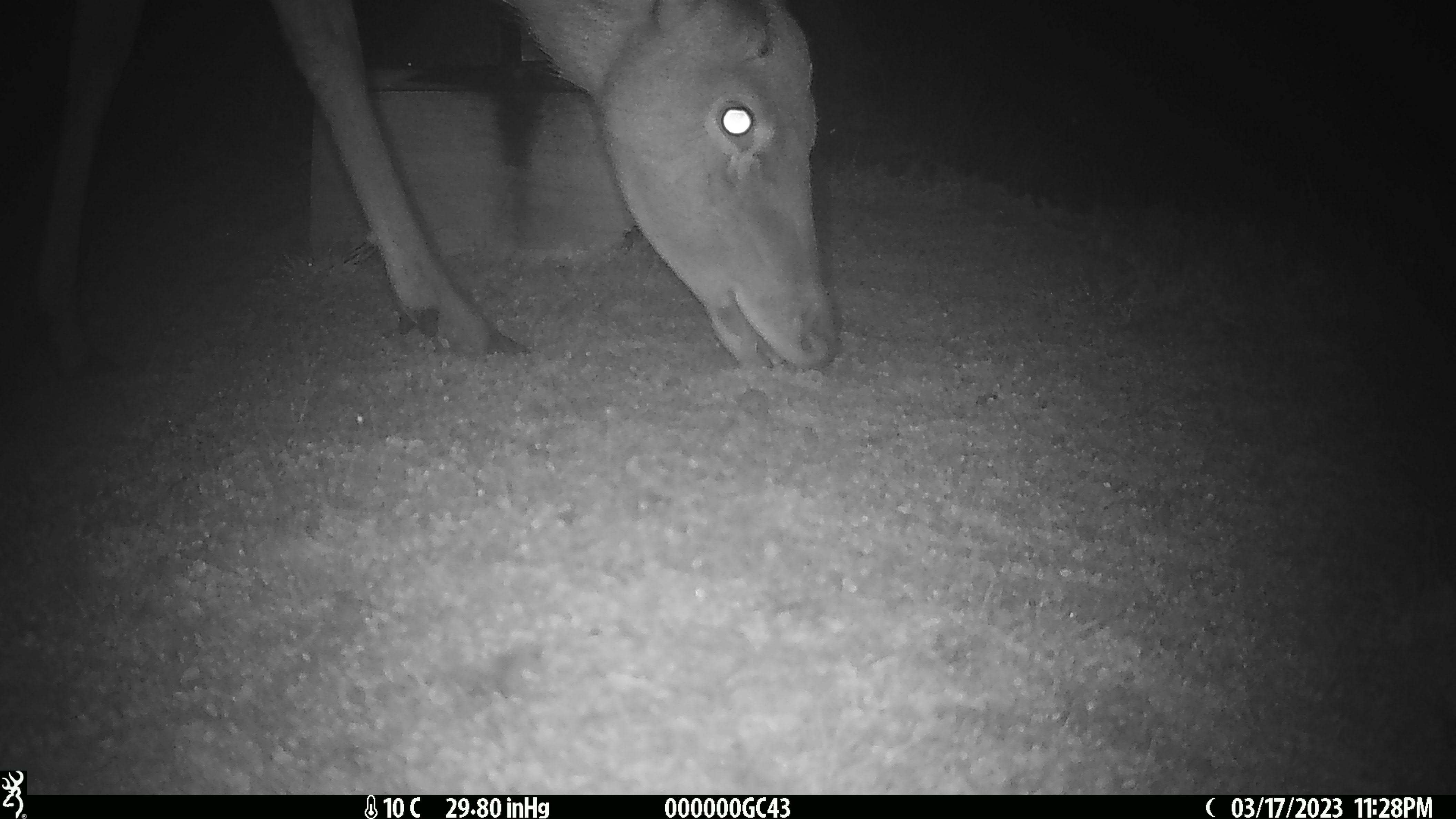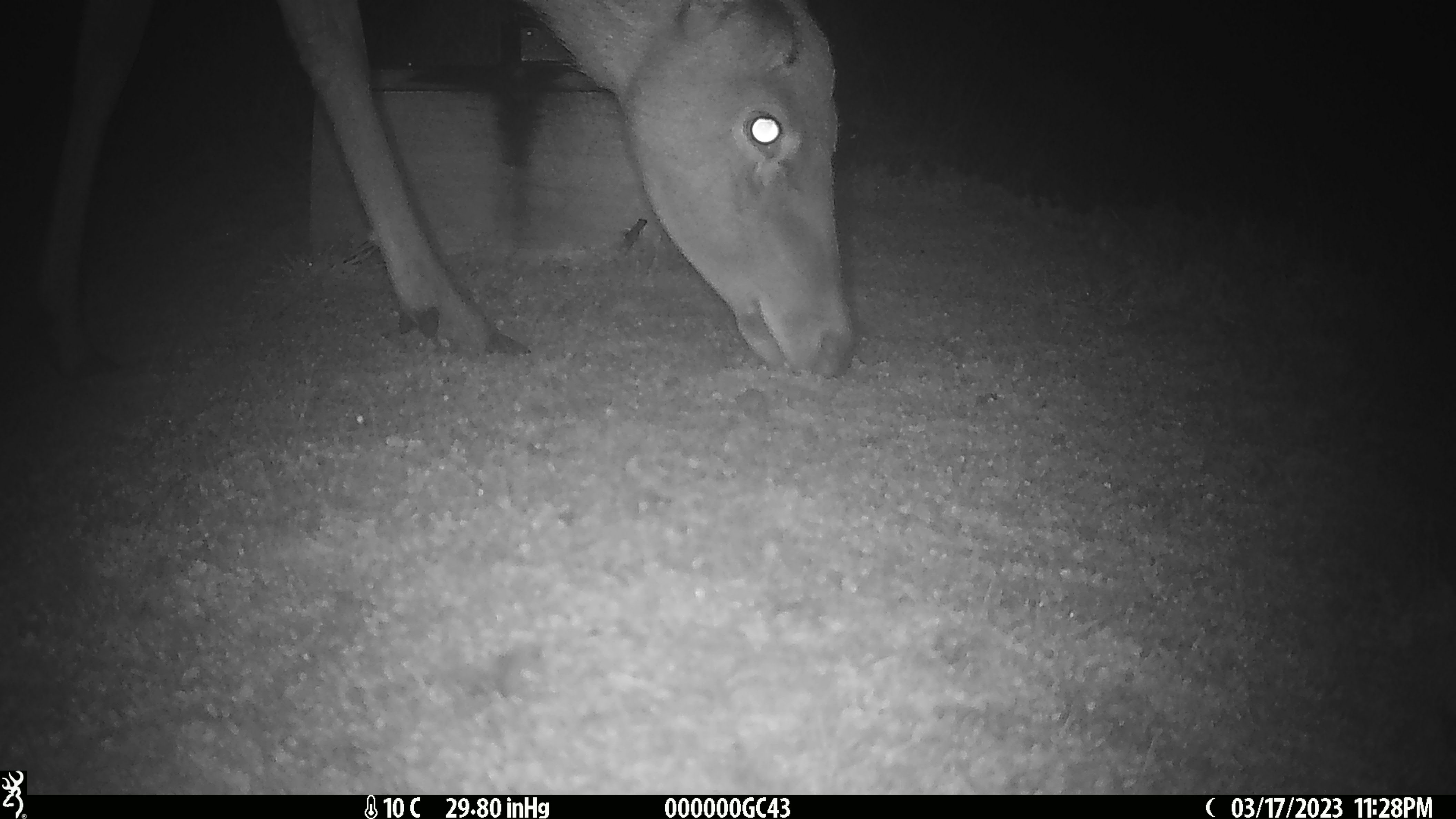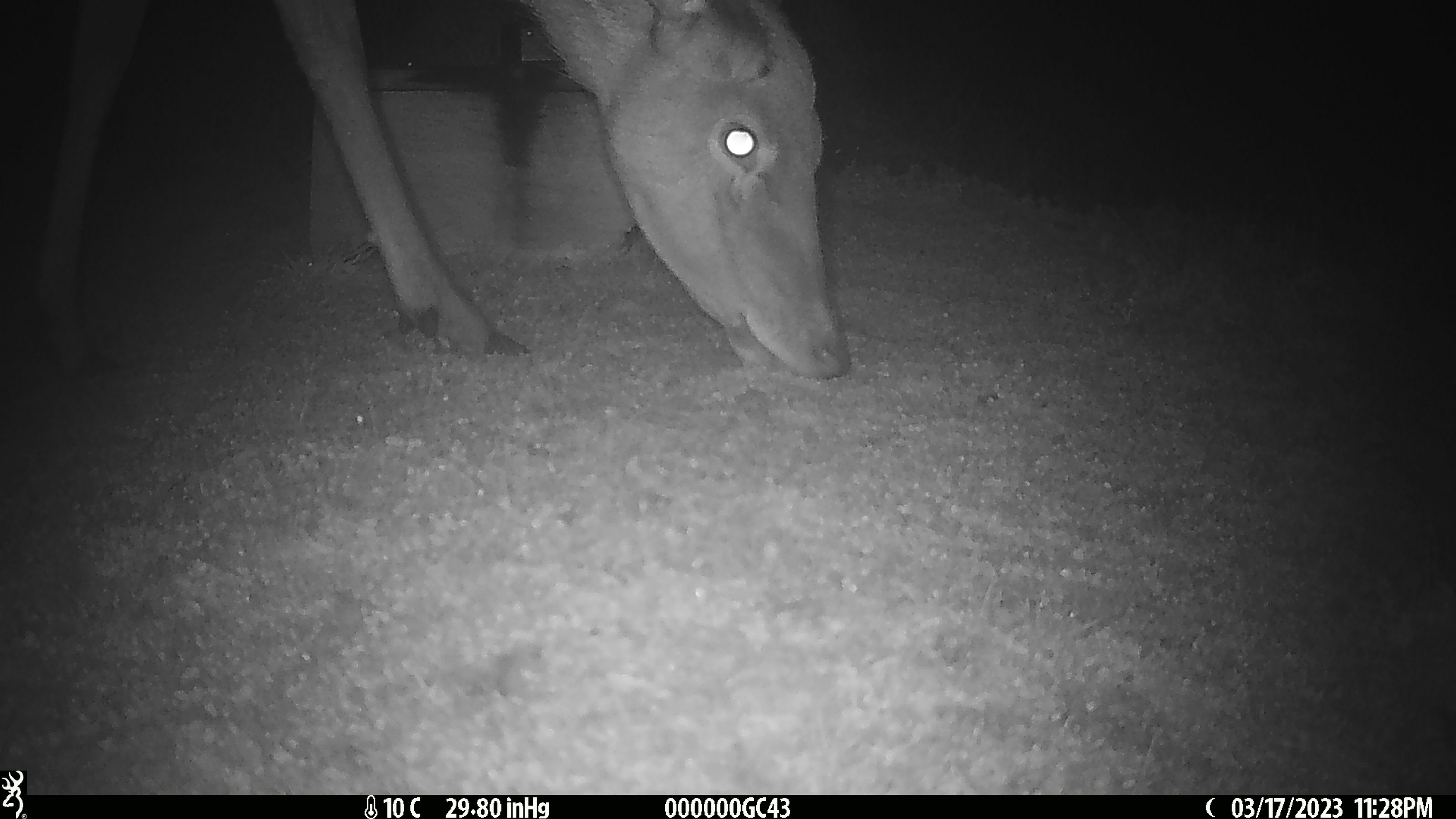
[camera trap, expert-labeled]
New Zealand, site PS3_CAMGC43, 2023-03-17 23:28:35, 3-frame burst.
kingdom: Animalia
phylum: Chordata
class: Mammalia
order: Artiodactyla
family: Cervidae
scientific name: Cervidae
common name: deer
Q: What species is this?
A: Deer (Cervidae).